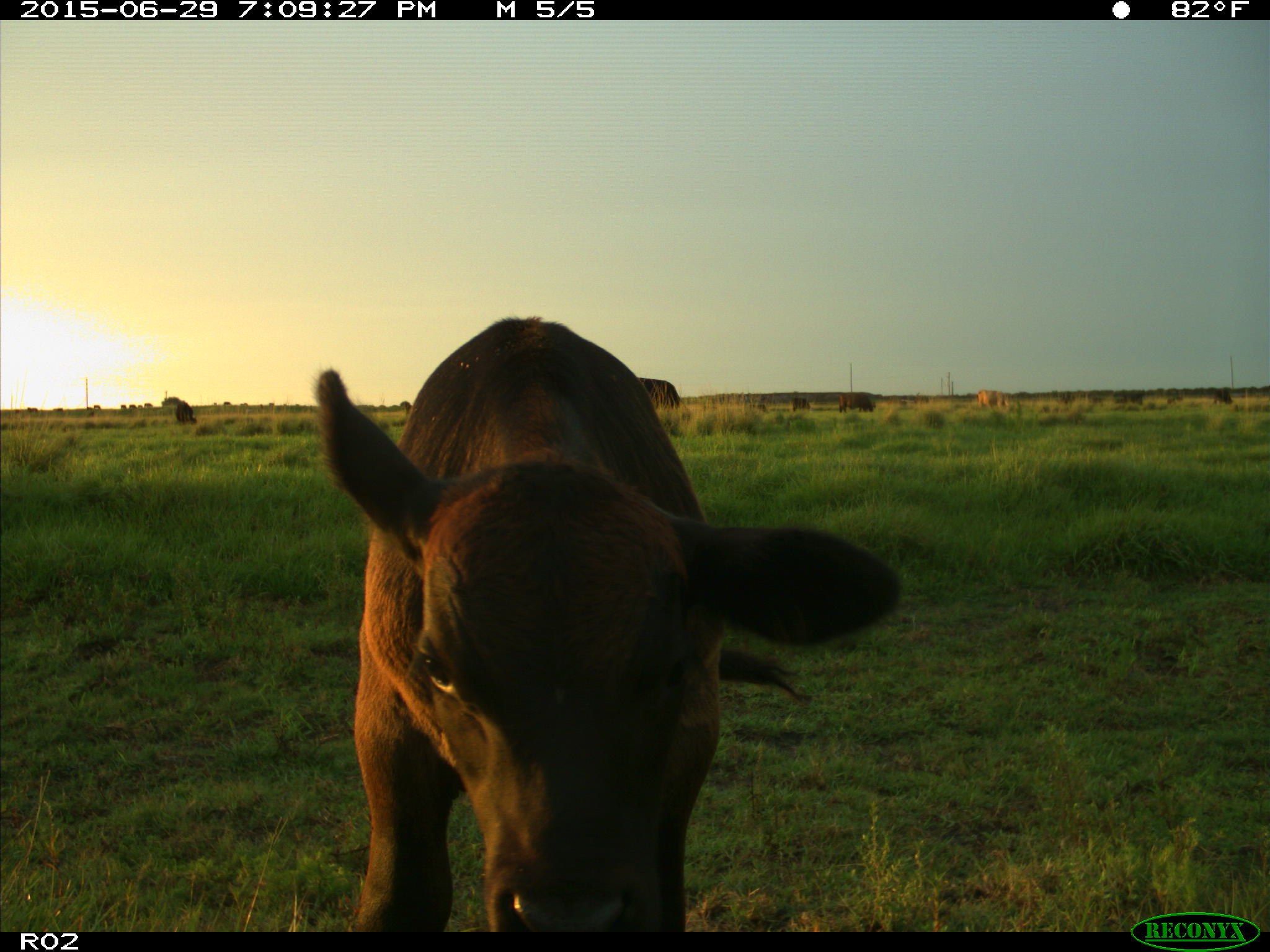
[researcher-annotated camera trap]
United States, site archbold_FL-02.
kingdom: Animalia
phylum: Chordata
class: Mammalia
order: Artiodactyla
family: Bovidae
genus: Bos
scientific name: Bos taurus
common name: domestic cow